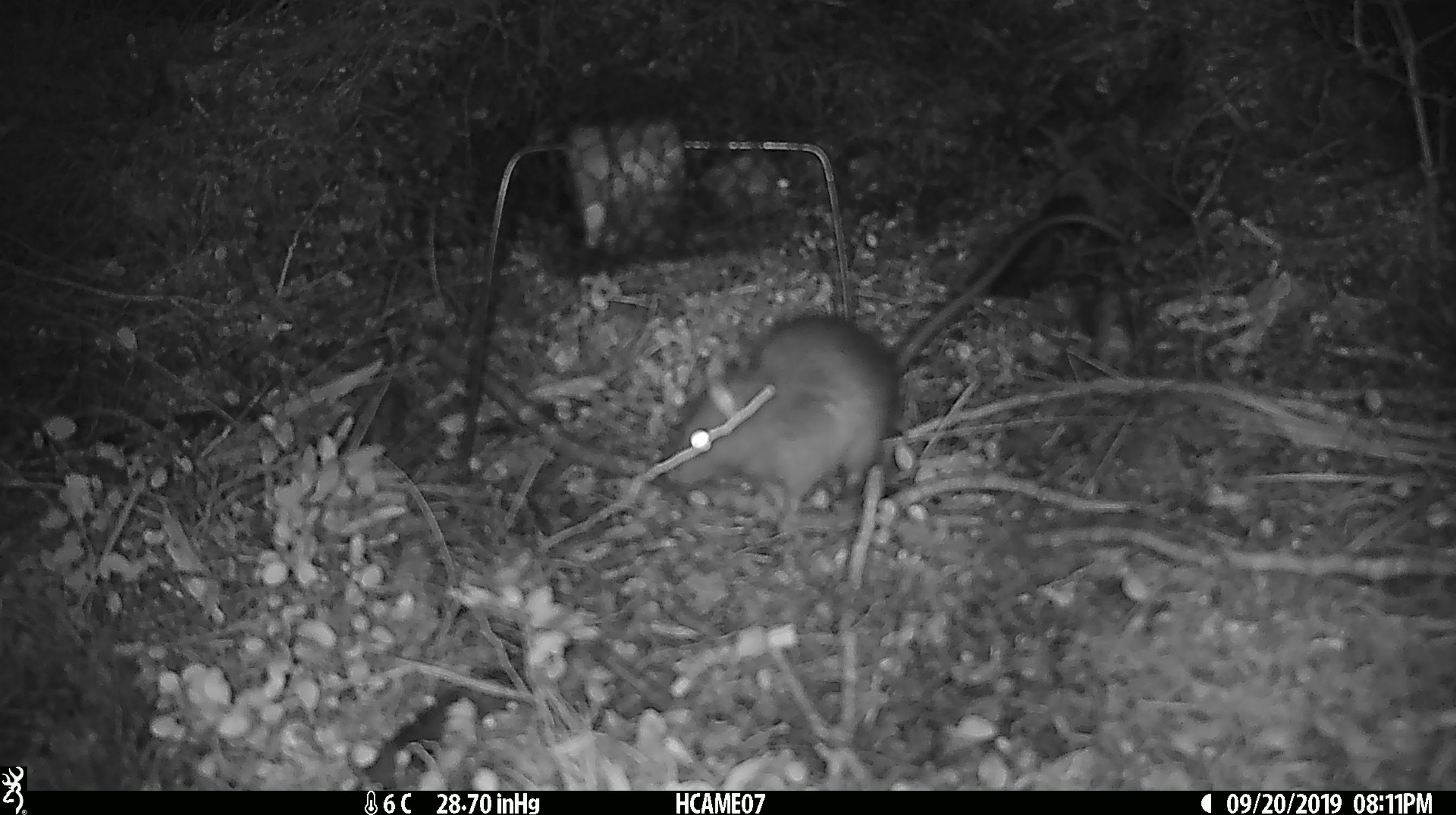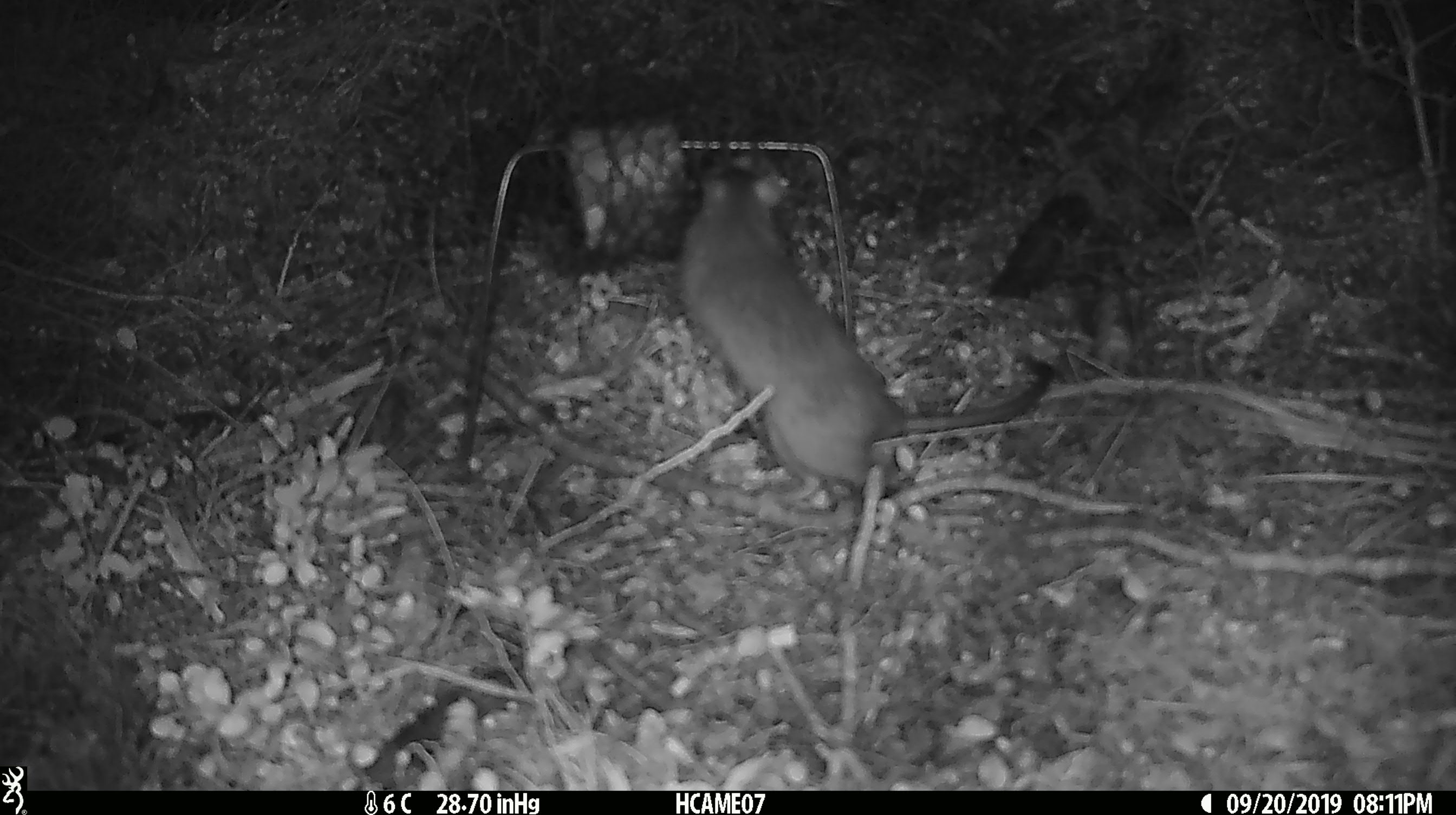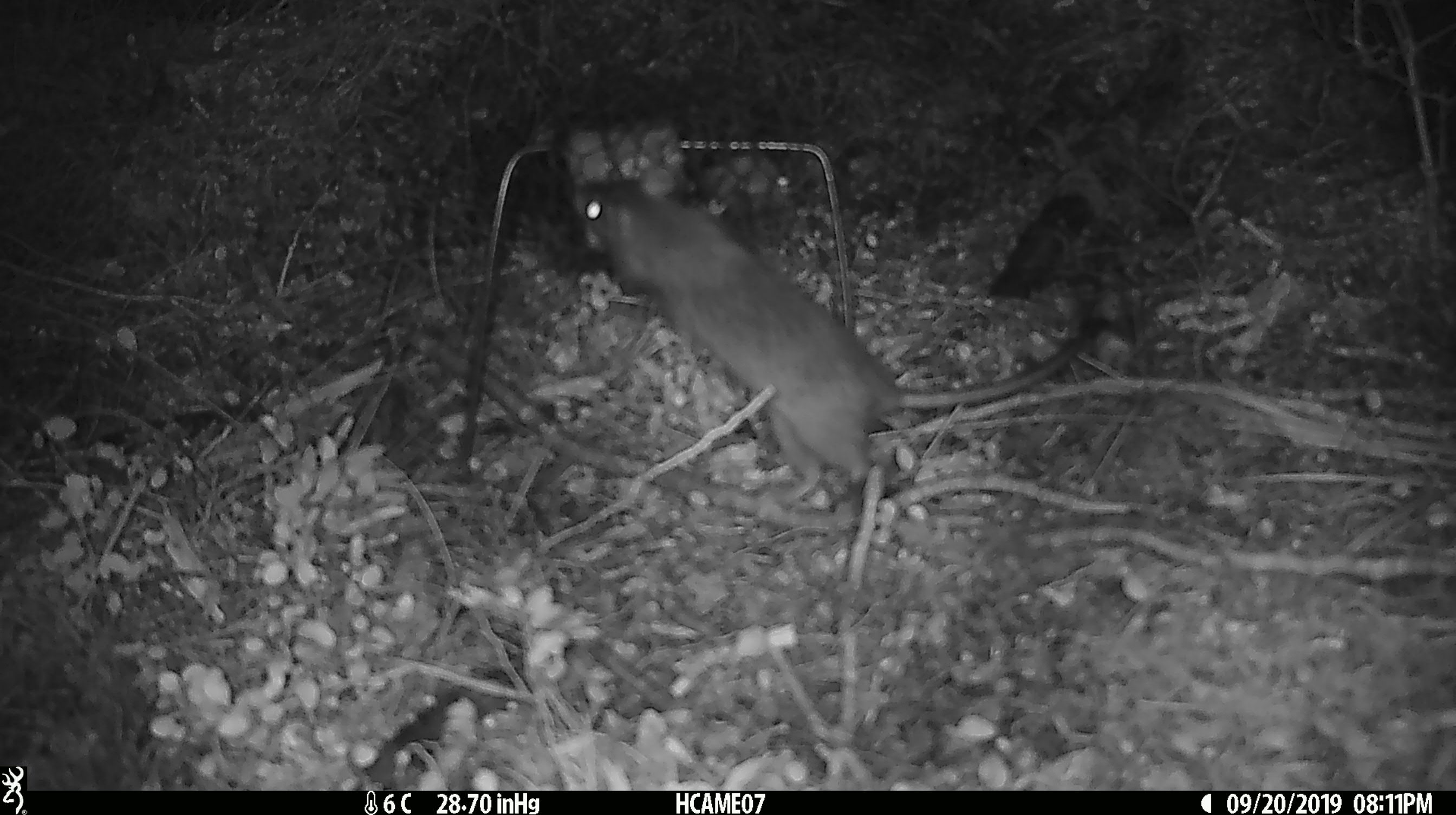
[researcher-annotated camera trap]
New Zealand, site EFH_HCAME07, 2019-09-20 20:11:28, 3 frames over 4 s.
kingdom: Animalia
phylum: Chordata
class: Mammalia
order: Rodentia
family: Muridae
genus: Rattus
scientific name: Rattus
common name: rat